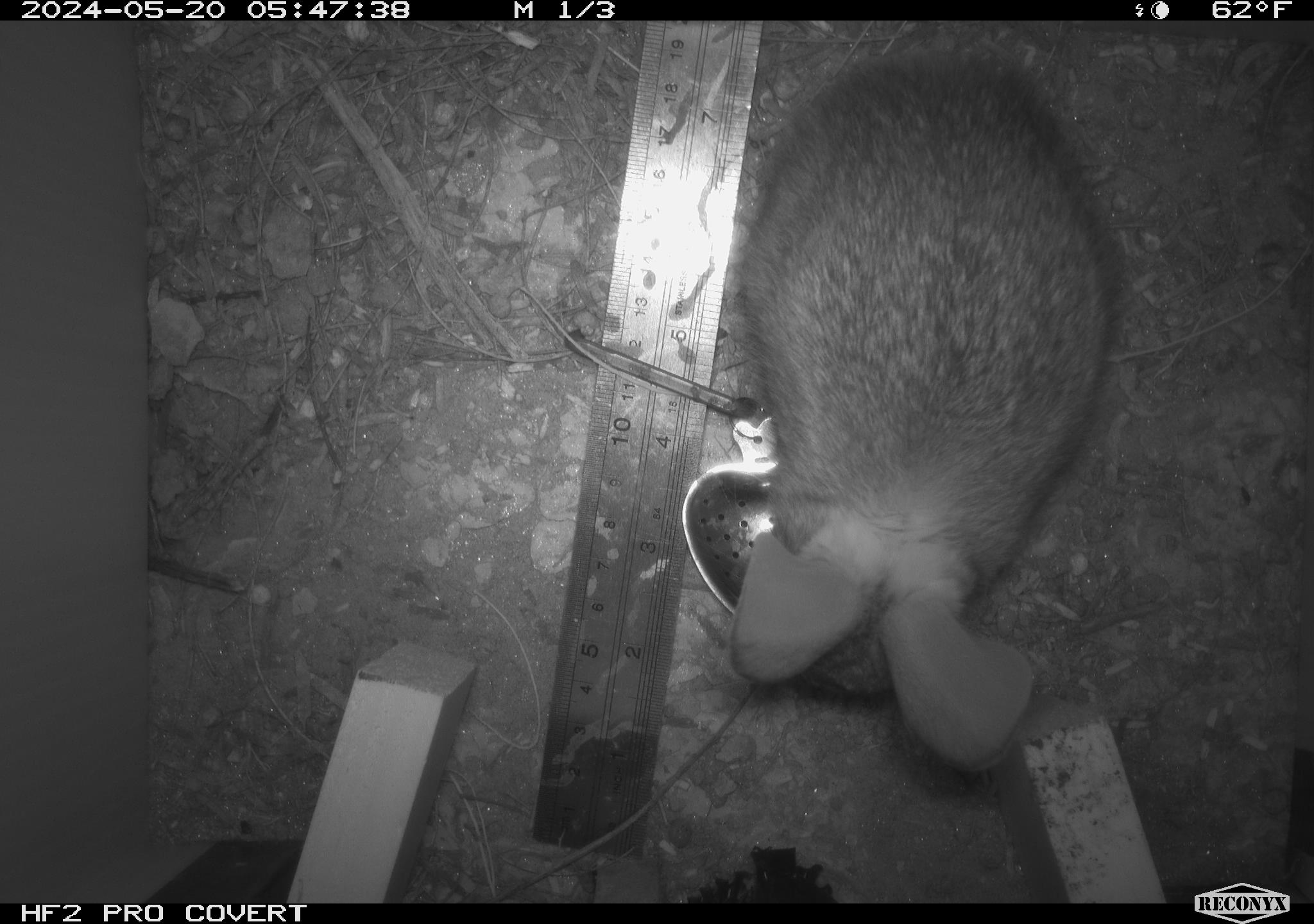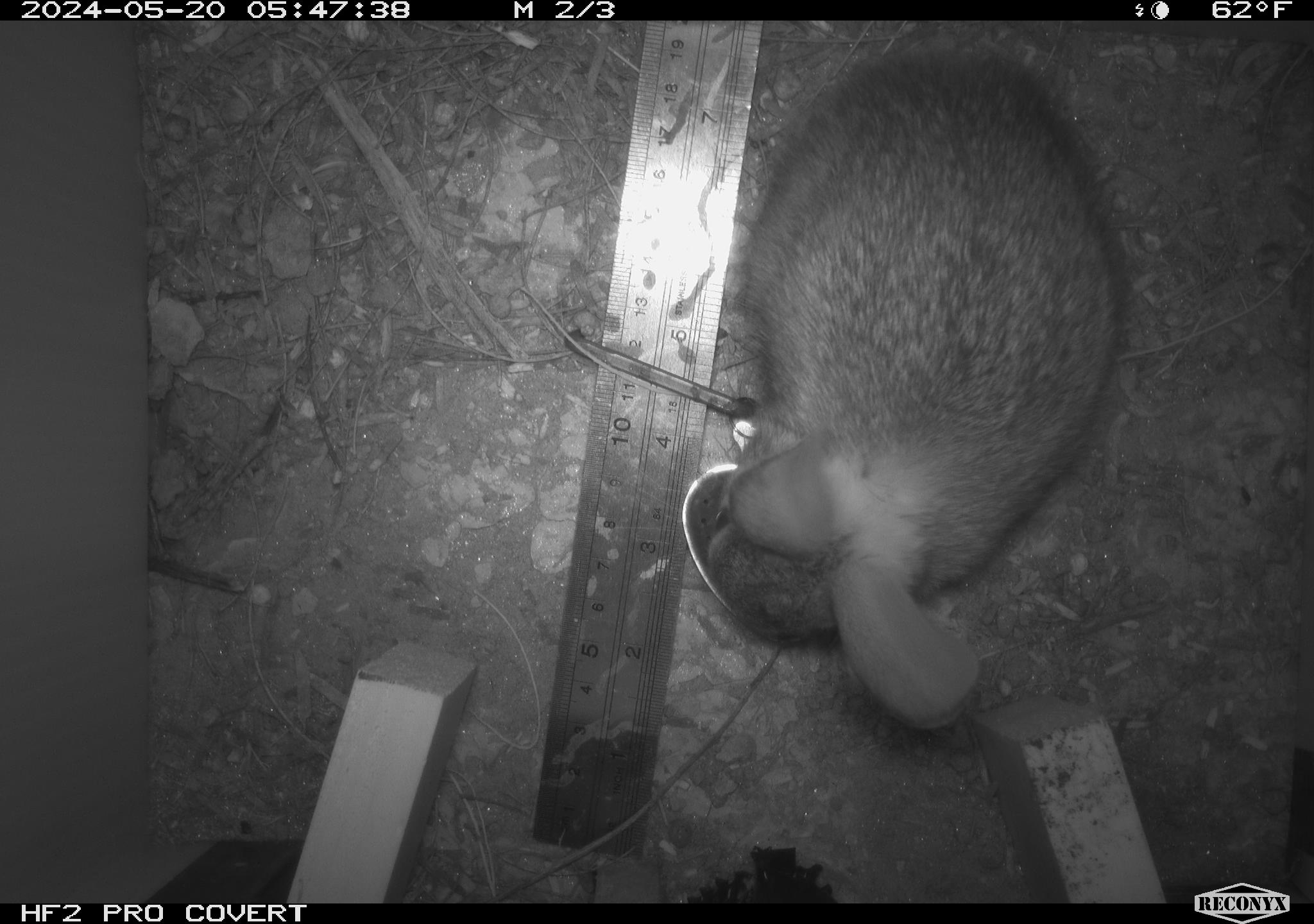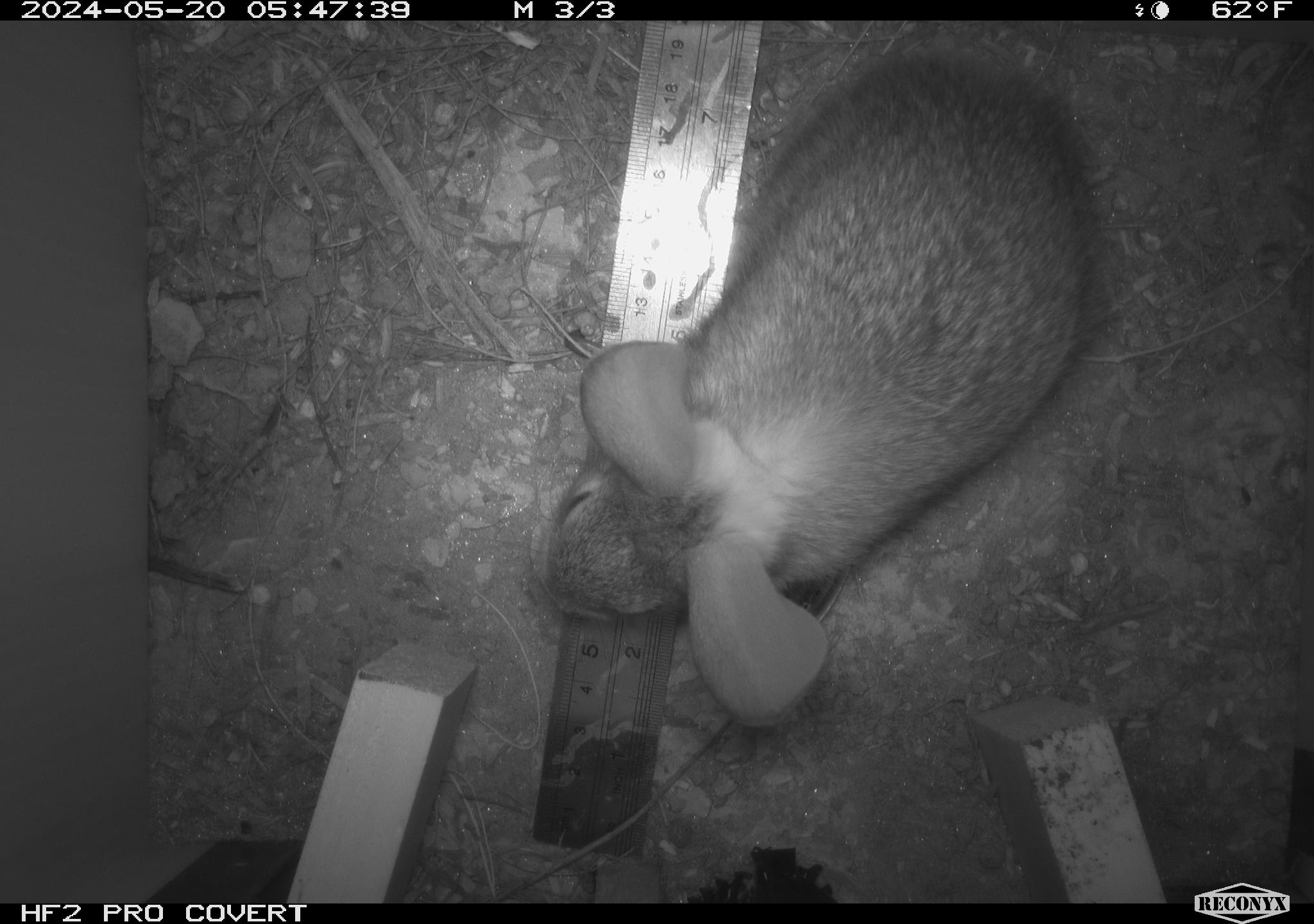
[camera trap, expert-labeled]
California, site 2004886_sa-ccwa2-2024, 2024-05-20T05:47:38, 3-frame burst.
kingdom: Animalia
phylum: Chordata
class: Mammalia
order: Lagomorpha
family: Leporidae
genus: Sylvilagus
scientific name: Sylvilagus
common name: cottontail rabbits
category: sylvilagus species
Sylvilagus species (cottontail rabbits) (Sylvilagus).